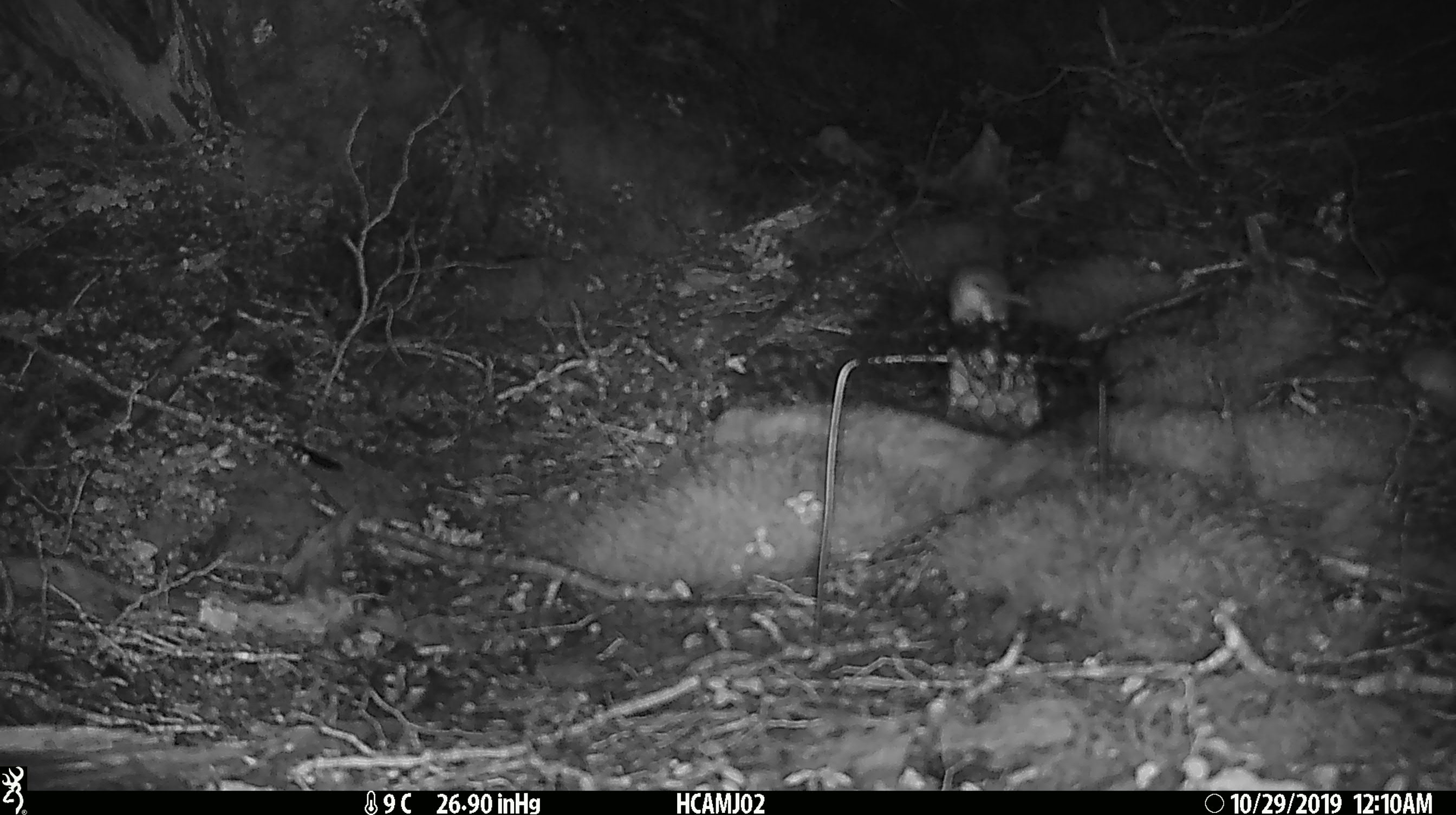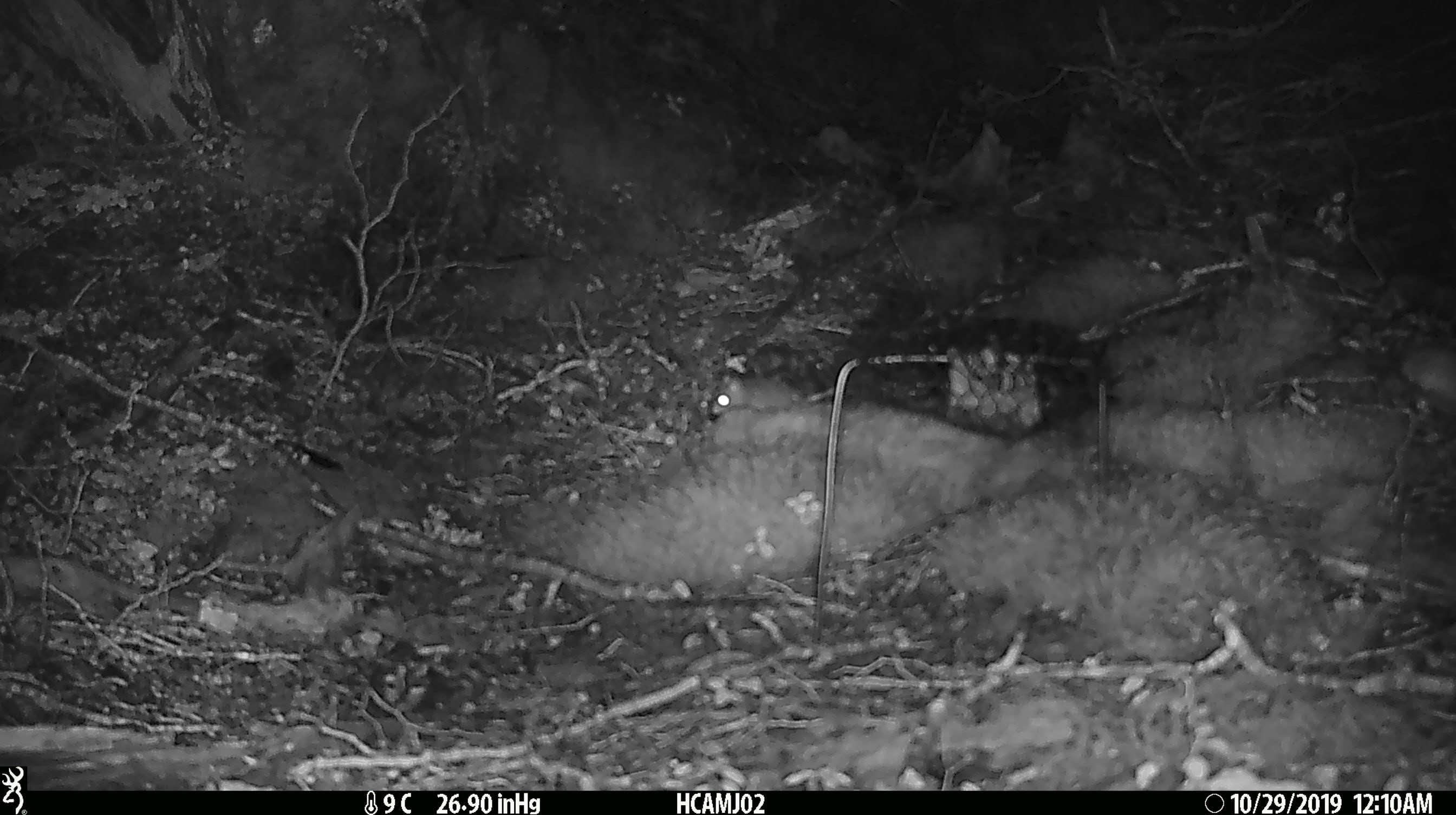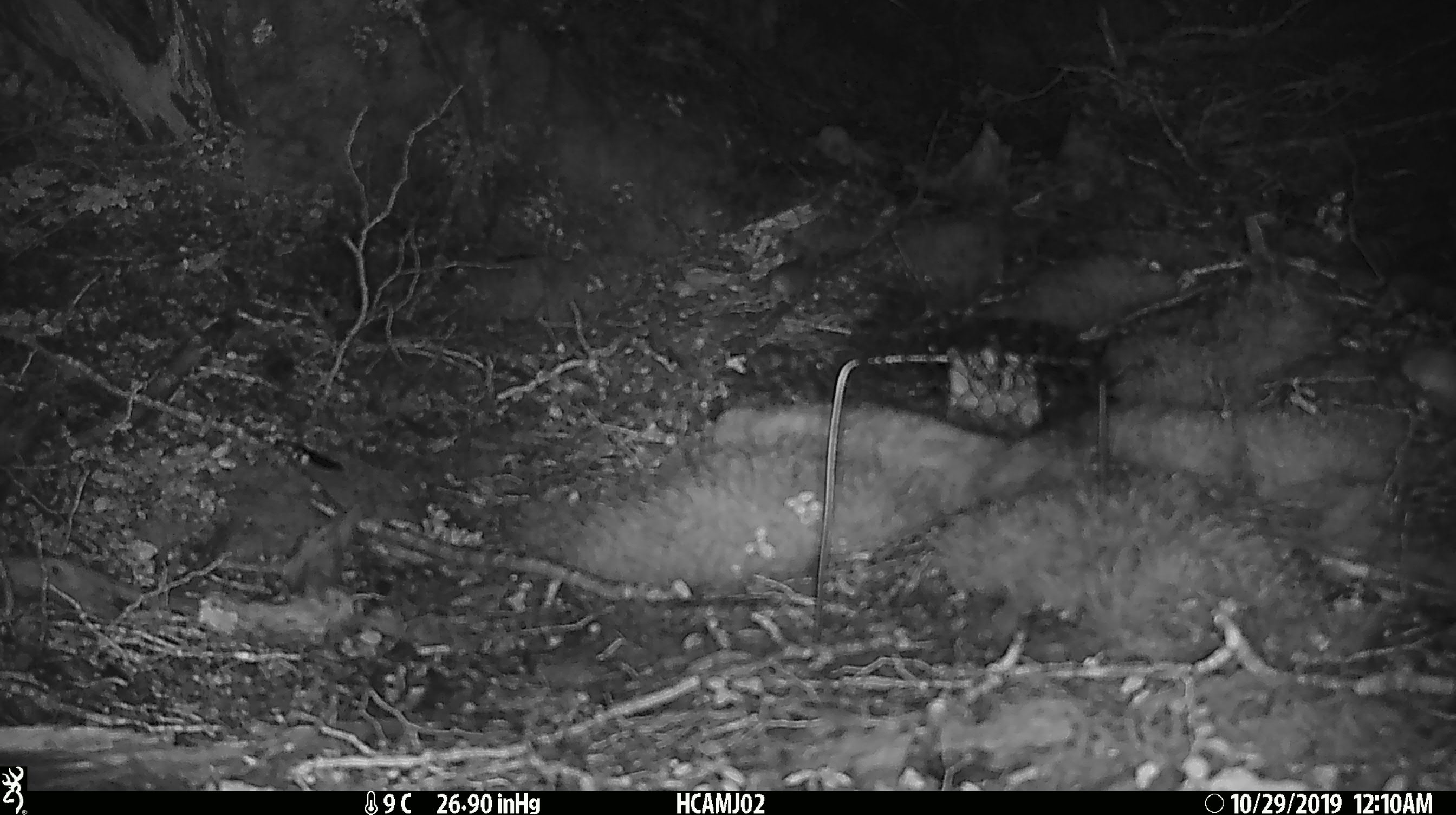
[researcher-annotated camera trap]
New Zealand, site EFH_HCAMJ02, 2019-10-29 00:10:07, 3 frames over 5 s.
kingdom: Animalia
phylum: Chordata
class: Mammalia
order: Rodentia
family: Muridae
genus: Mus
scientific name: Mus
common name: mouse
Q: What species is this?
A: Mouse (Mus).